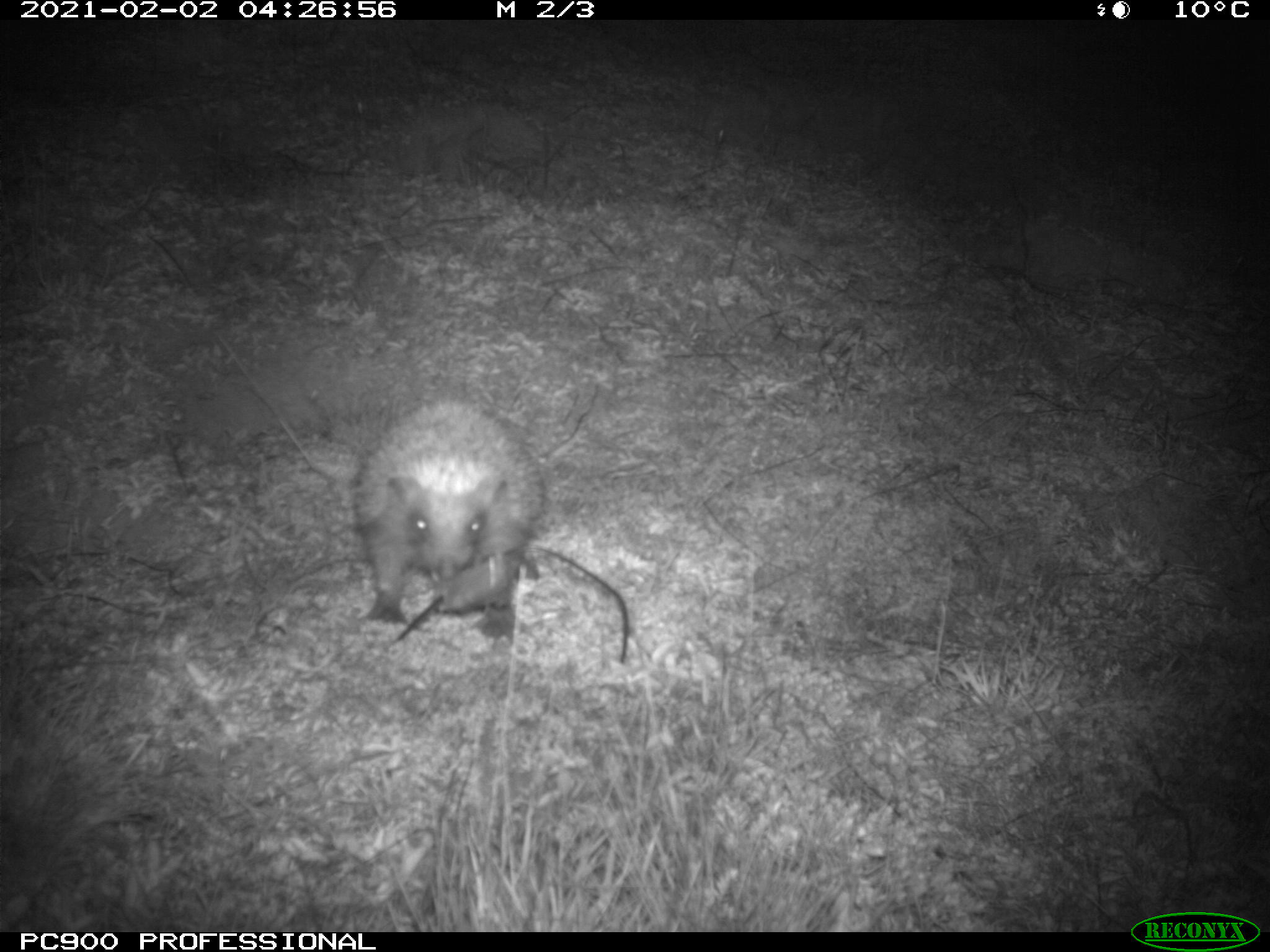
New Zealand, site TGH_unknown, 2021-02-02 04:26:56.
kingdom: Animalia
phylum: Chordata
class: Mammalia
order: Eulipotyphla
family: Erinaceidae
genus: Erinaceus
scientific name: Erinaceus europaeus europaeus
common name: european hedgehog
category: hedgehog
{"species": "hedgehog (european hedgehog) (Erinaceus europaeus europaeus)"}